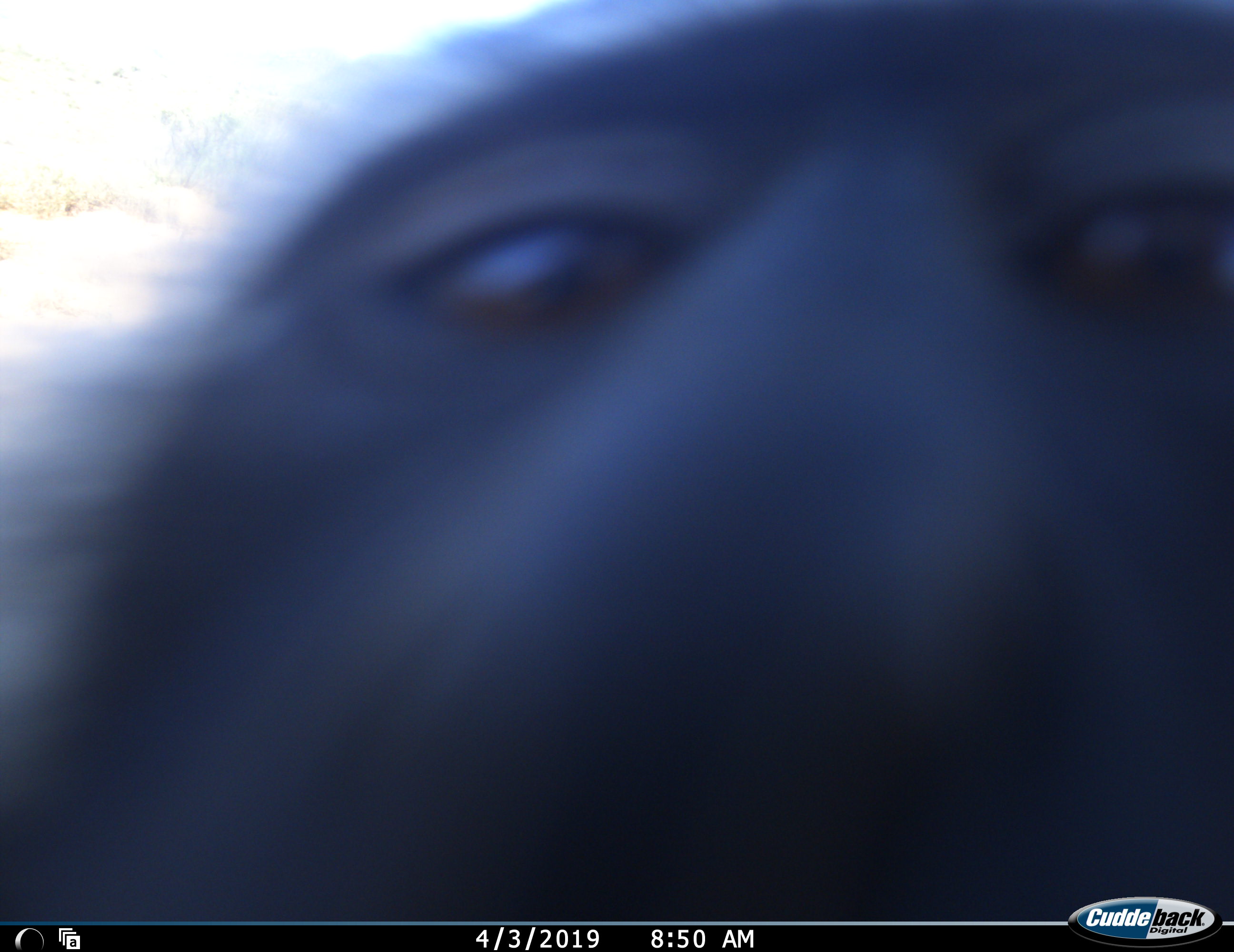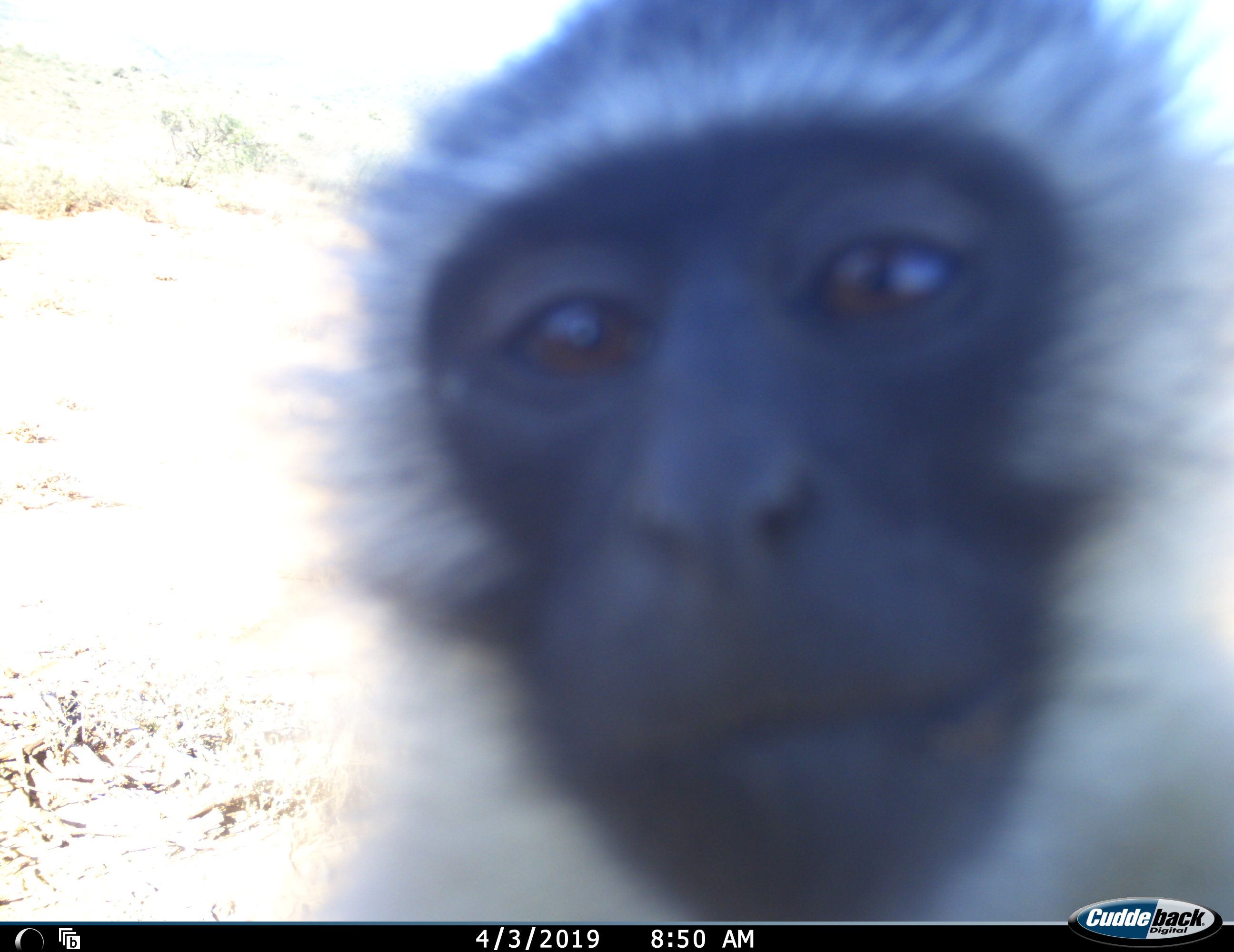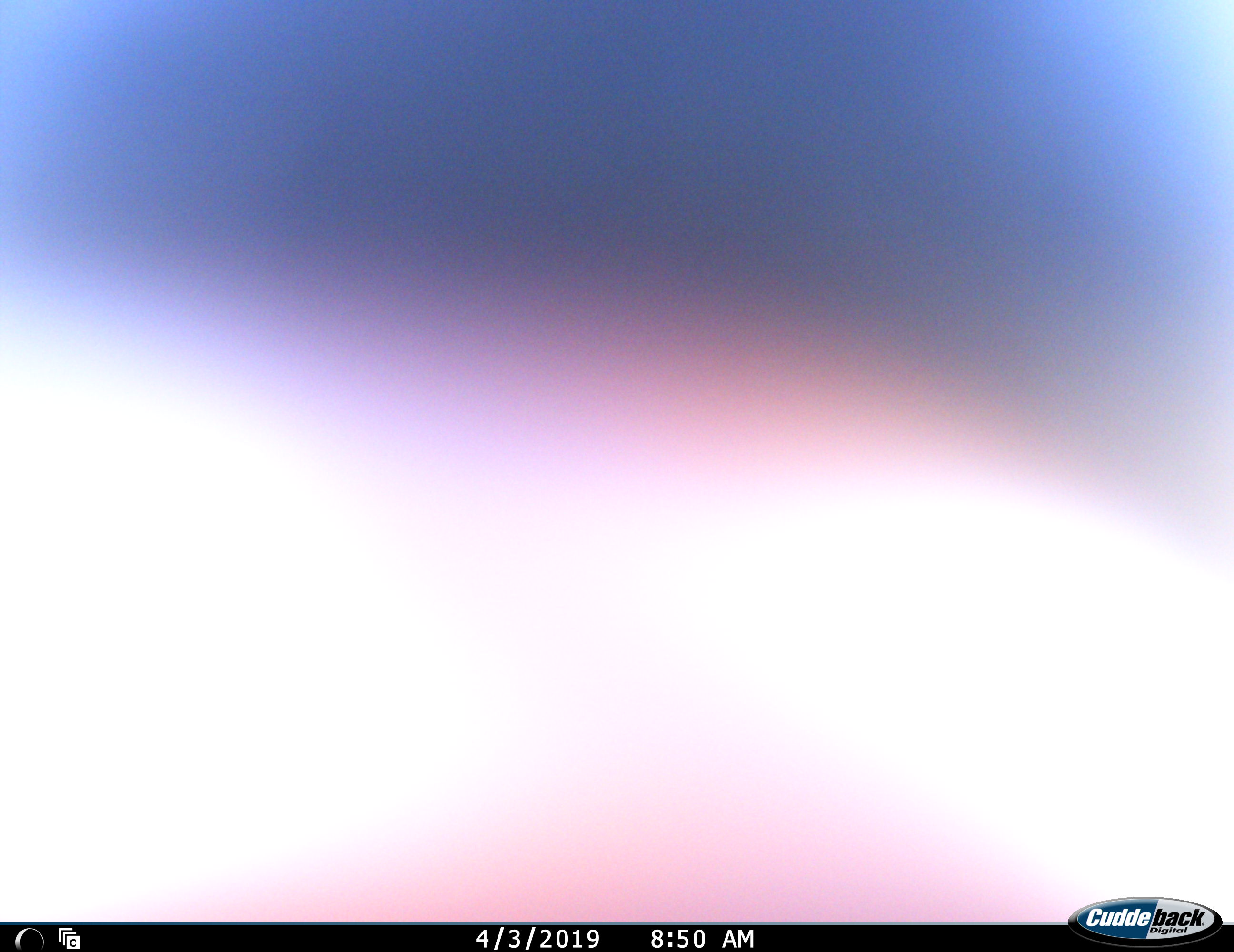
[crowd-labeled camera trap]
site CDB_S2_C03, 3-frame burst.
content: unidentified animal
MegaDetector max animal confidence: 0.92